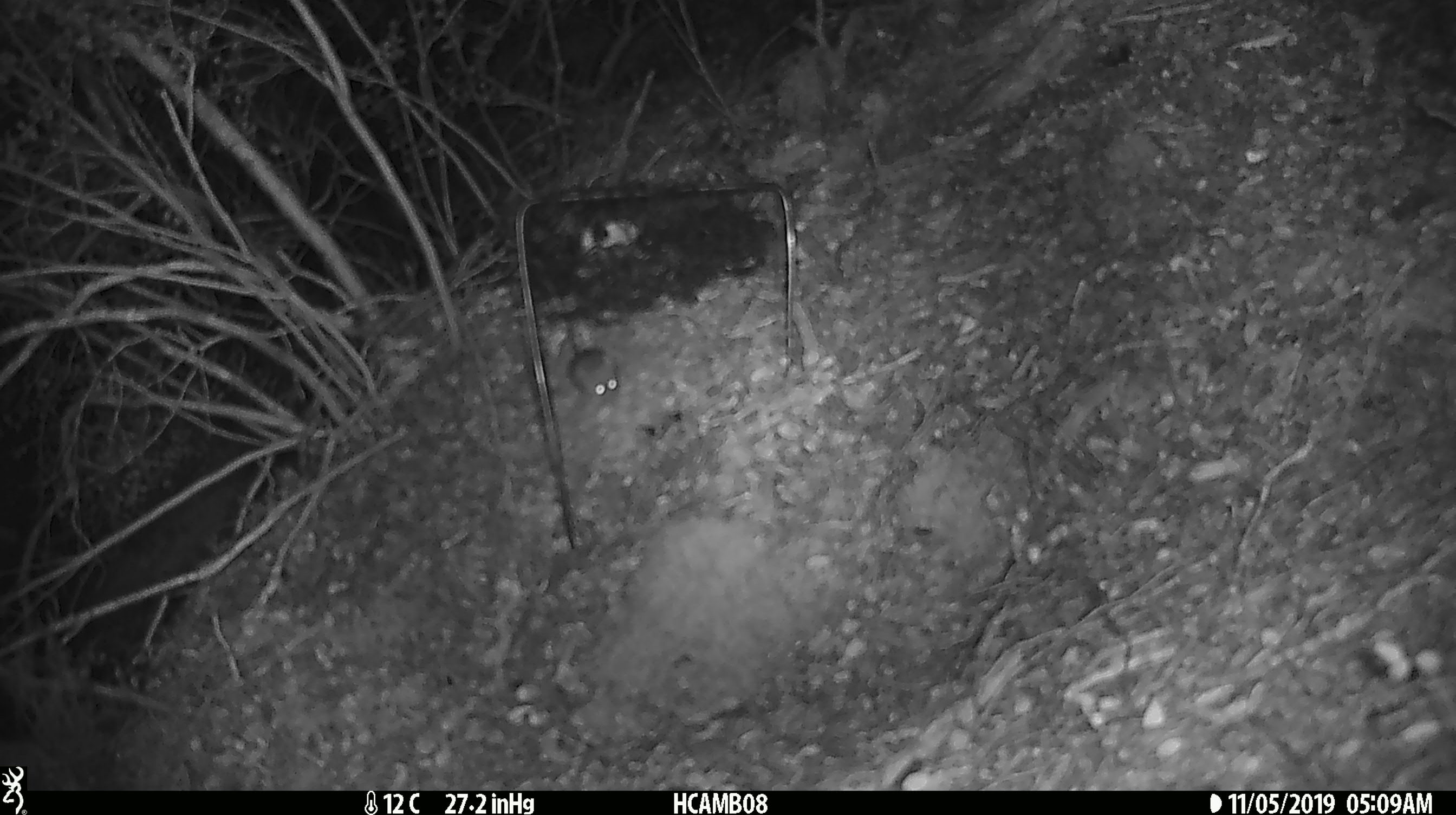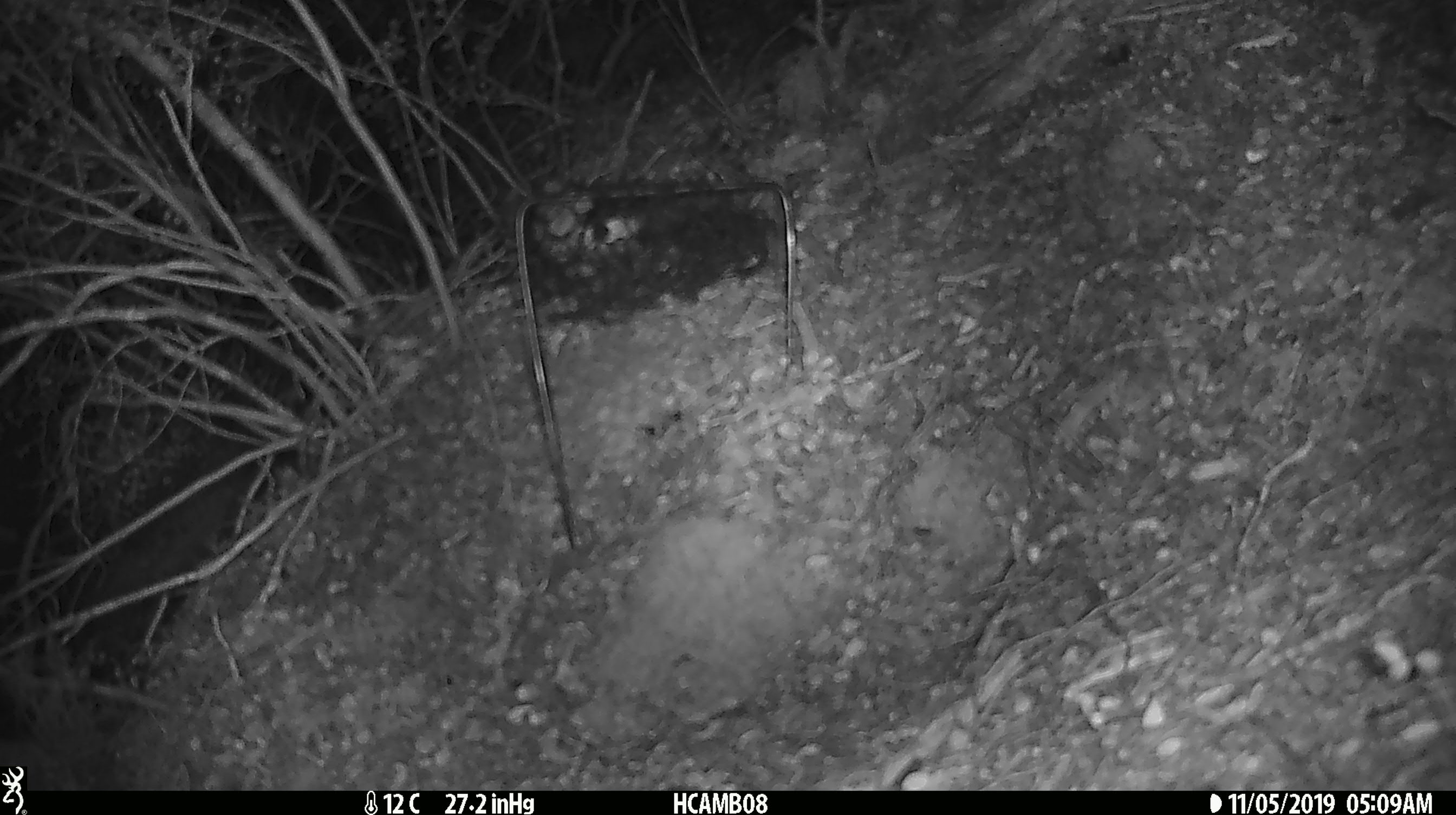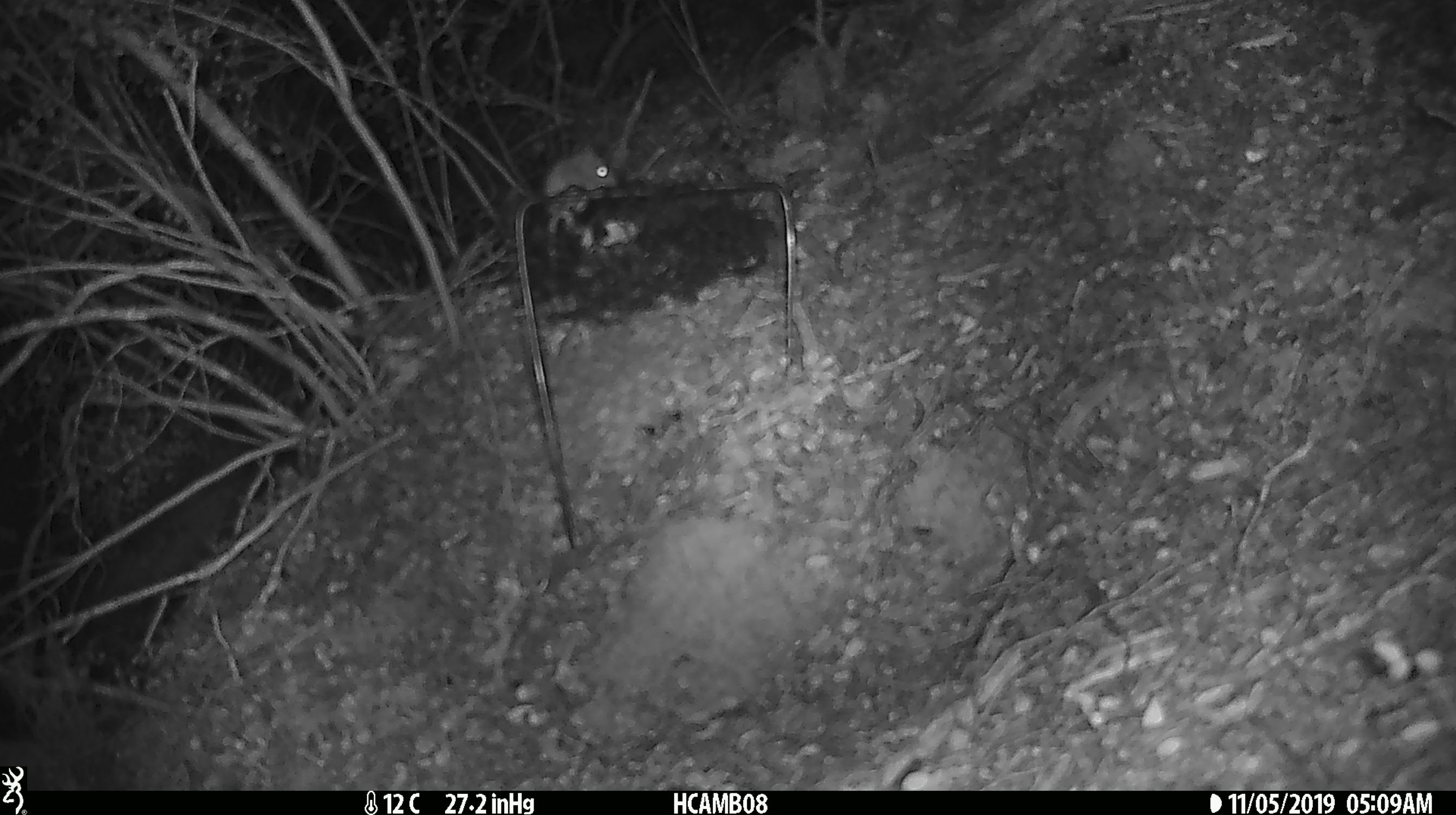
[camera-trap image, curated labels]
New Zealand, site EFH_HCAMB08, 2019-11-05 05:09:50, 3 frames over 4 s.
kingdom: Animalia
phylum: Chordata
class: Mammalia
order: Rodentia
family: Muridae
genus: Mus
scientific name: Mus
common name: mouse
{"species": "mouse (Mus)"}